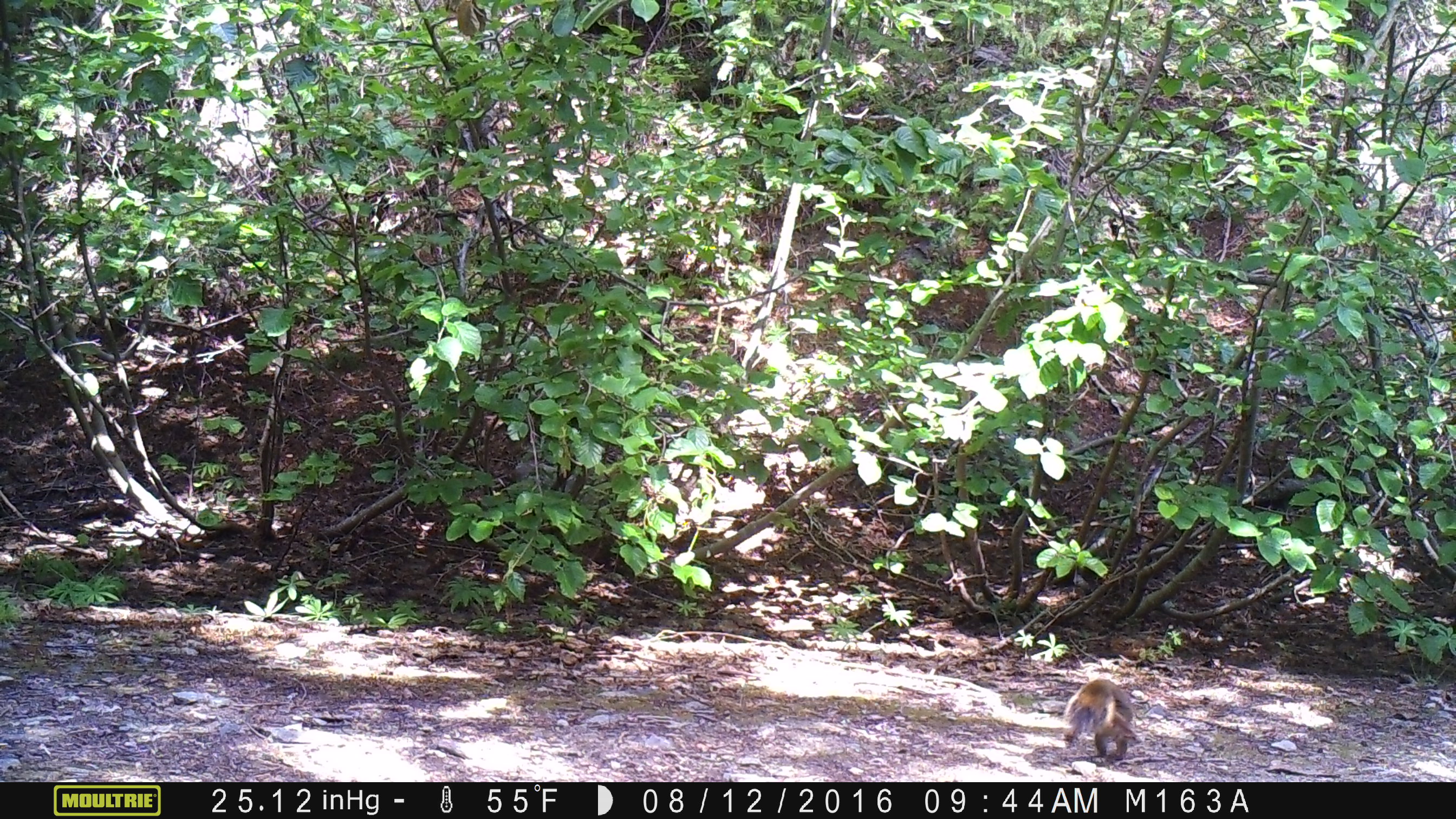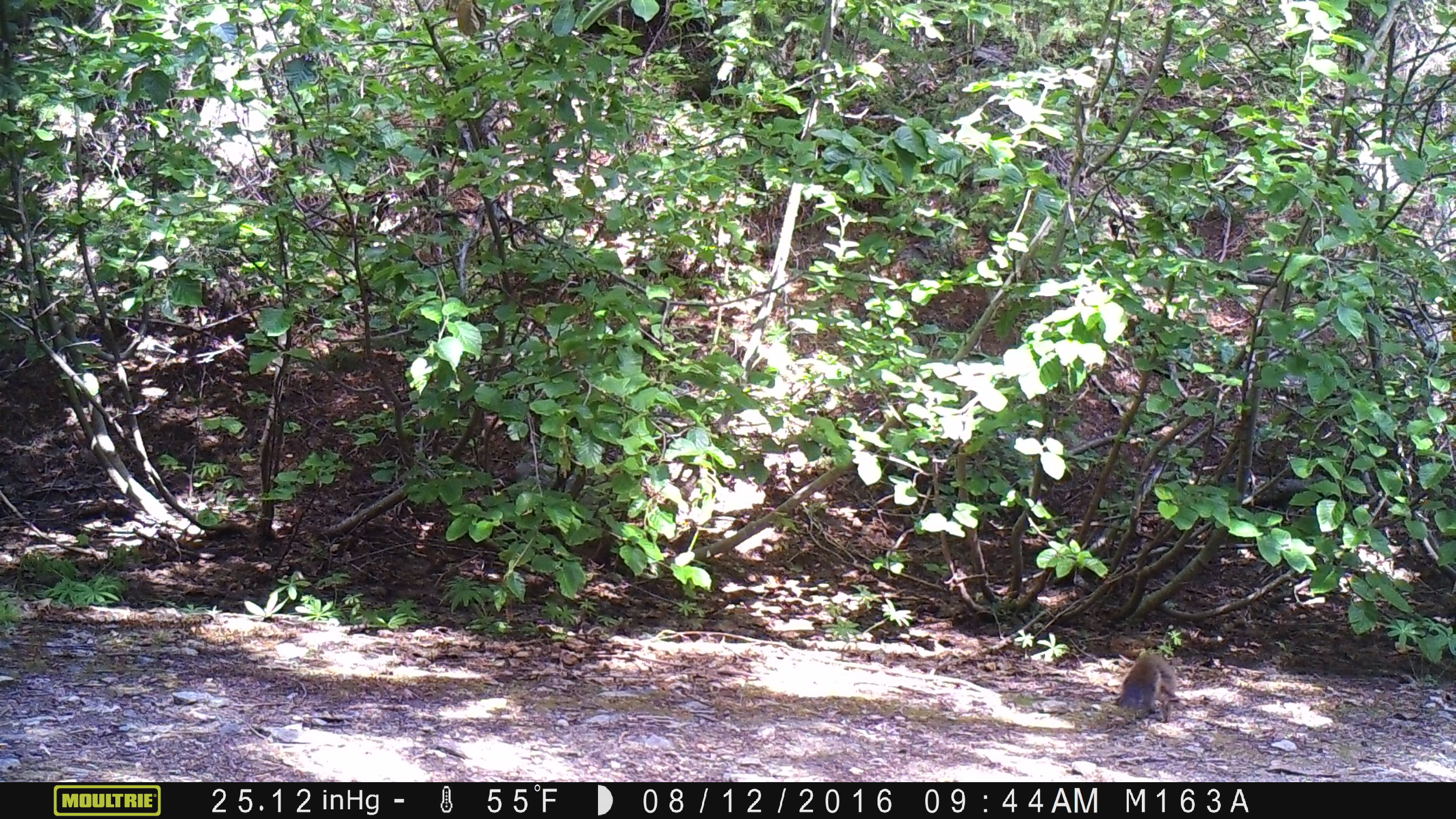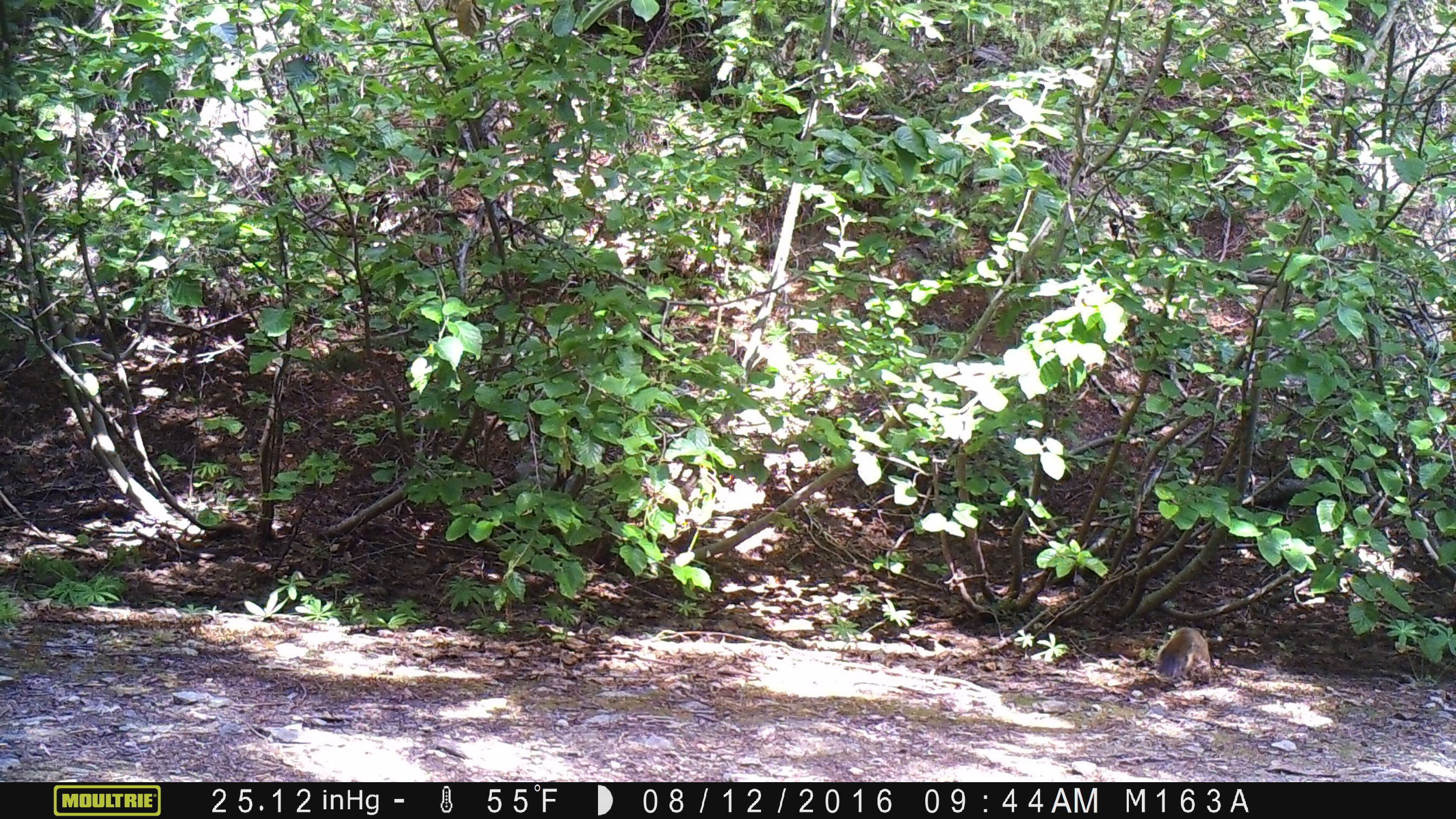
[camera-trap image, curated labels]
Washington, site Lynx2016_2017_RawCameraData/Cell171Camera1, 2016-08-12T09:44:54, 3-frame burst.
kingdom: Animalia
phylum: Chordata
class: Mammalia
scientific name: Mammalia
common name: small mammal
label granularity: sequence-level